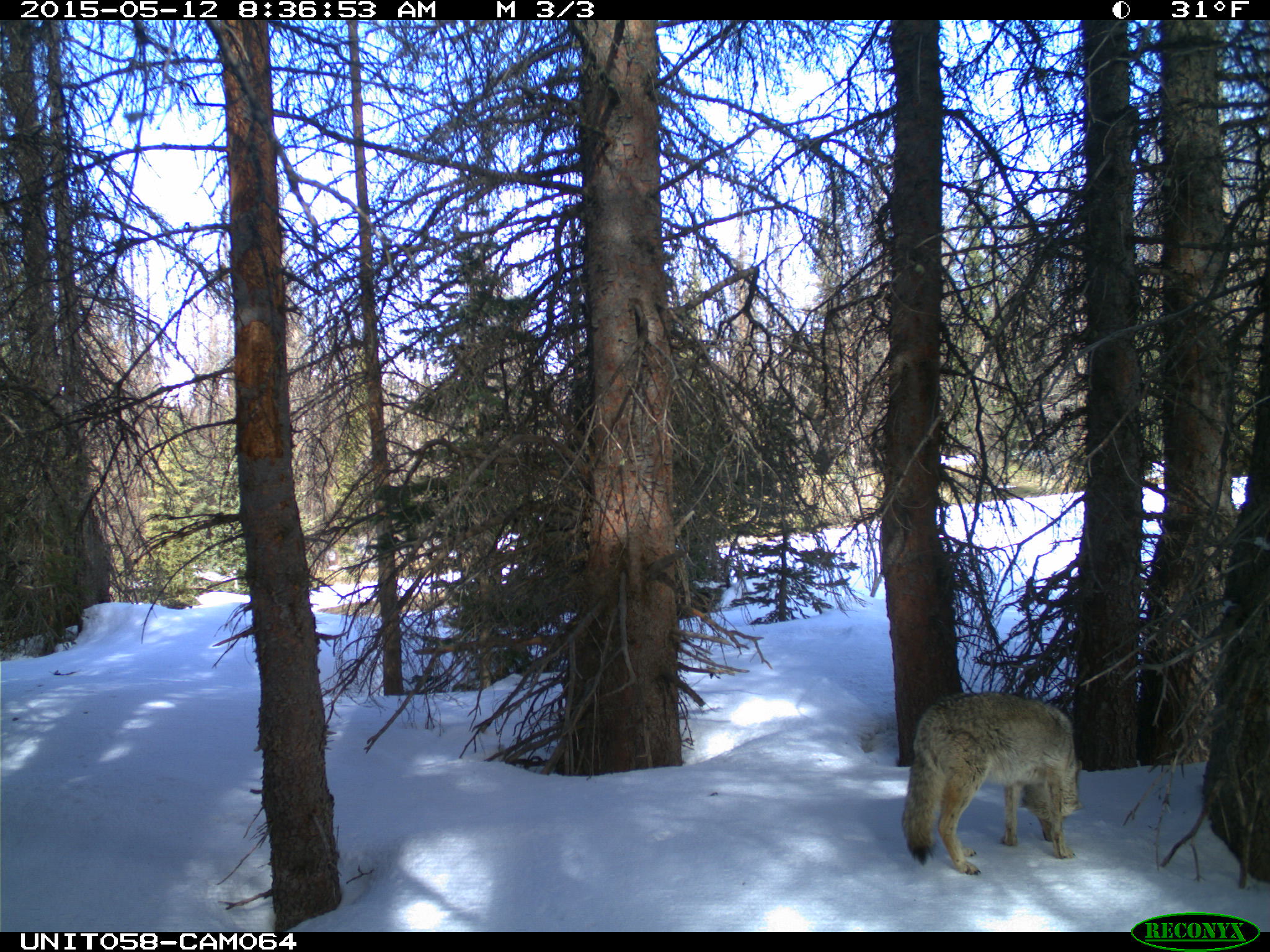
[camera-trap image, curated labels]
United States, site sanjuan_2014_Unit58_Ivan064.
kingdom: Animalia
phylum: Chordata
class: Mammalia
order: Carnivora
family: Canidae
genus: Canis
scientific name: Canis latrans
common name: coyote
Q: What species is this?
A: Canis latrans (coyote).